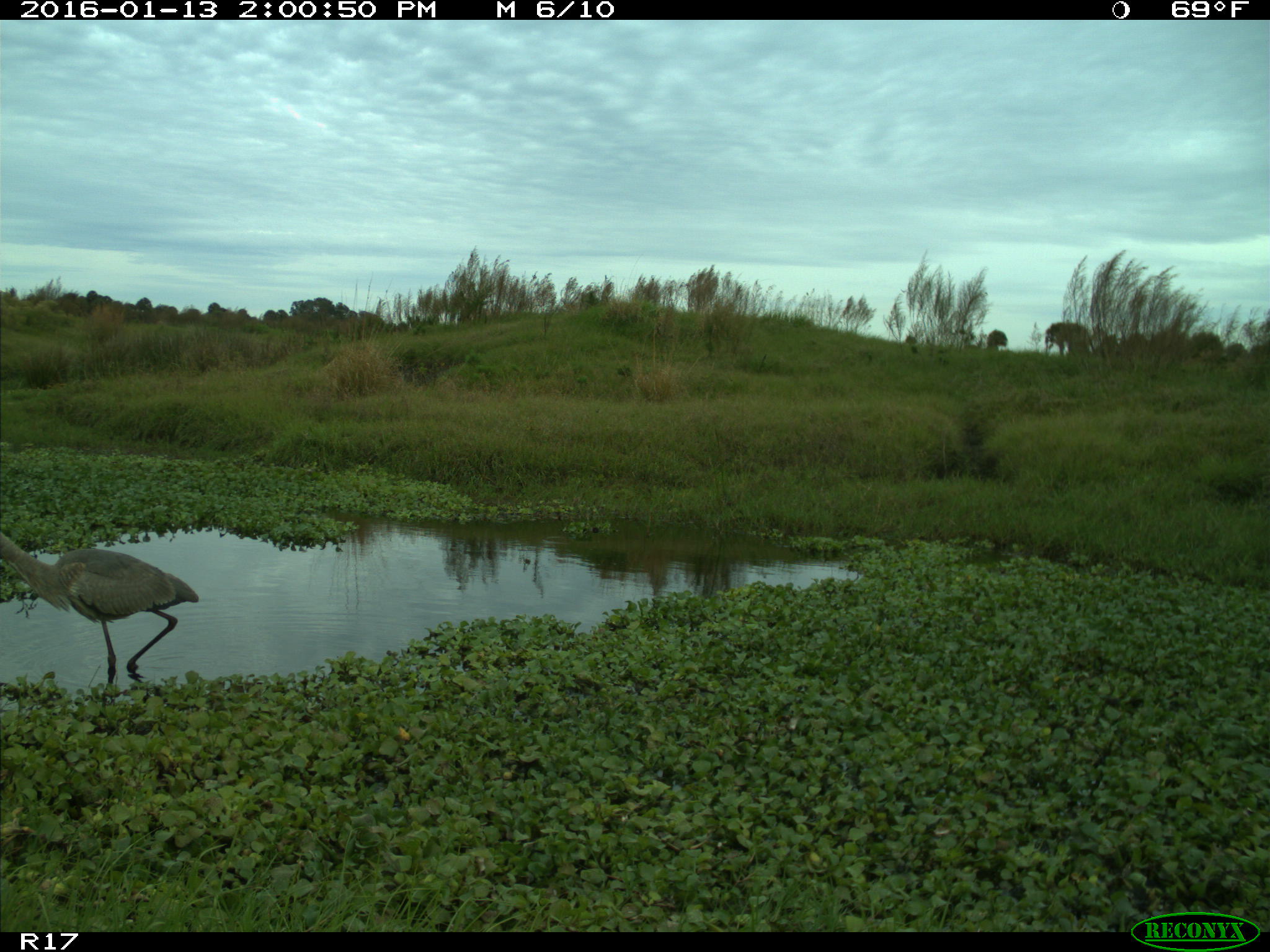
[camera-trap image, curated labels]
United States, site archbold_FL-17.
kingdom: Animalia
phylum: Chordata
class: Aves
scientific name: Aves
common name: birds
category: unidentified bird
Unidentified bird (birds) (Aves).